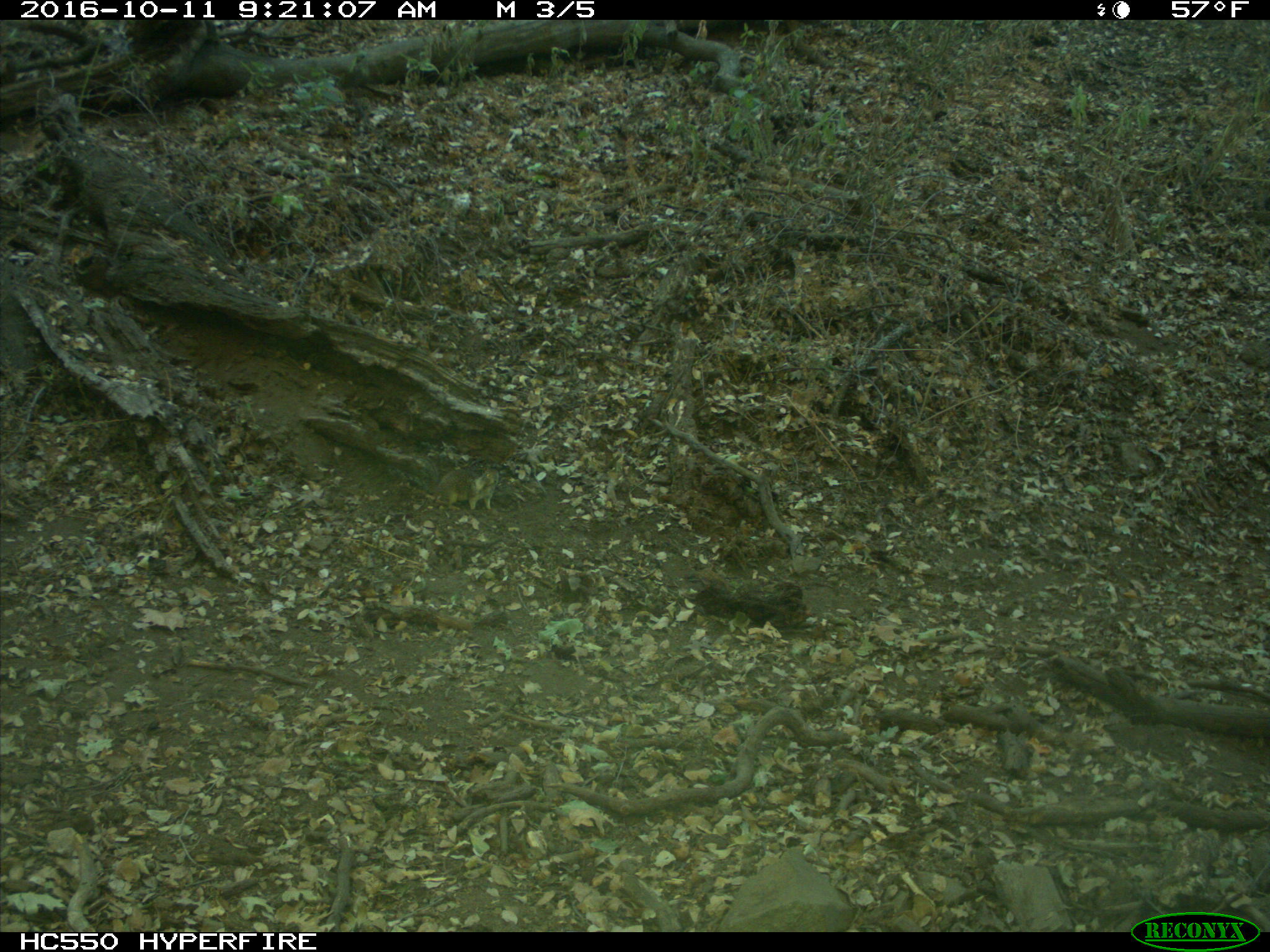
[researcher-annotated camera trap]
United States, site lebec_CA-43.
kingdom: Animalia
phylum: Chordata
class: Mammalia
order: Rodentia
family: Sciuridae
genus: Otospermophilus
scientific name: Otospermophilus beecheyi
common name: california ground squirrel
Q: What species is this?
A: Otospermophilus beecheyi (california ground squirrel).